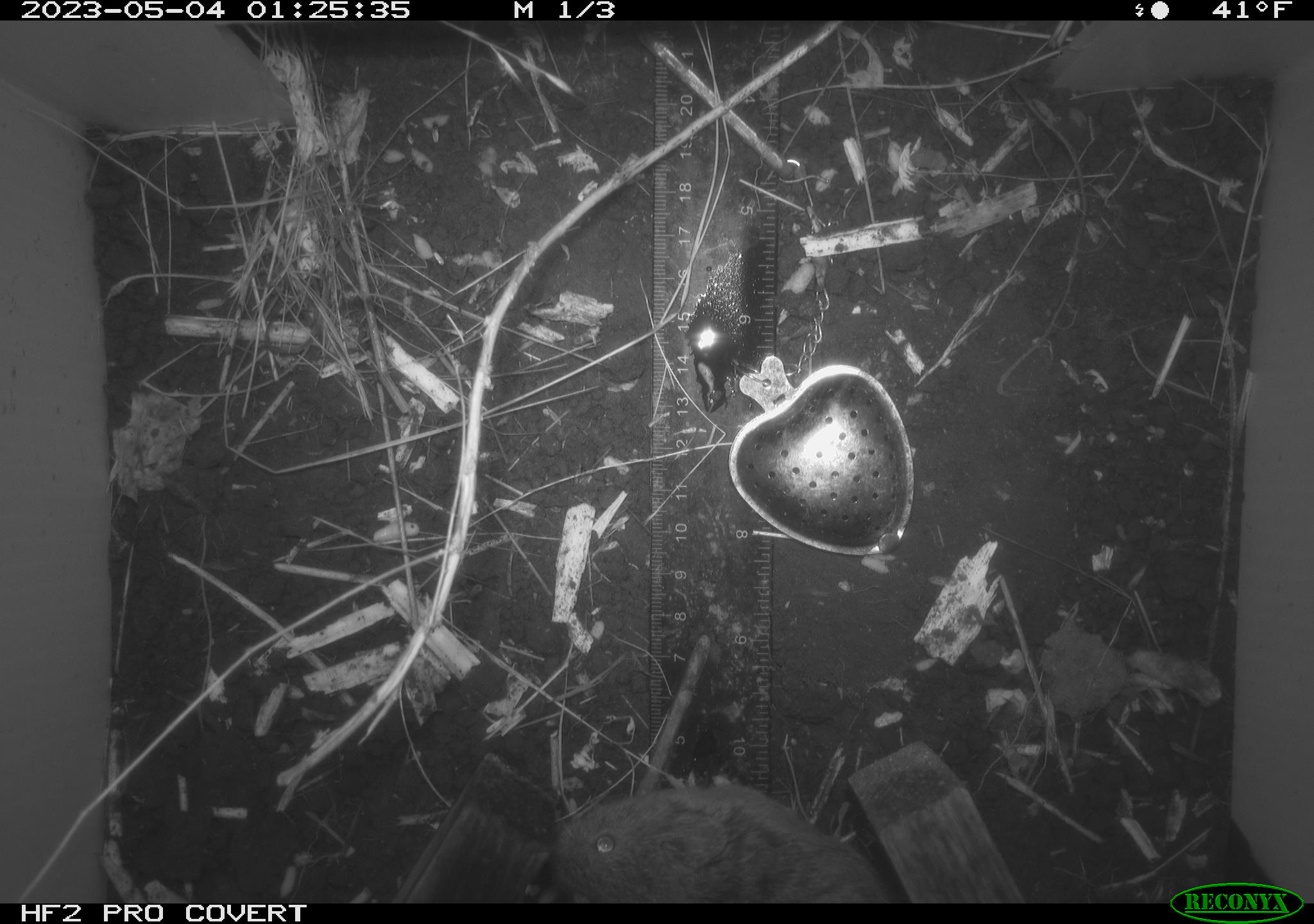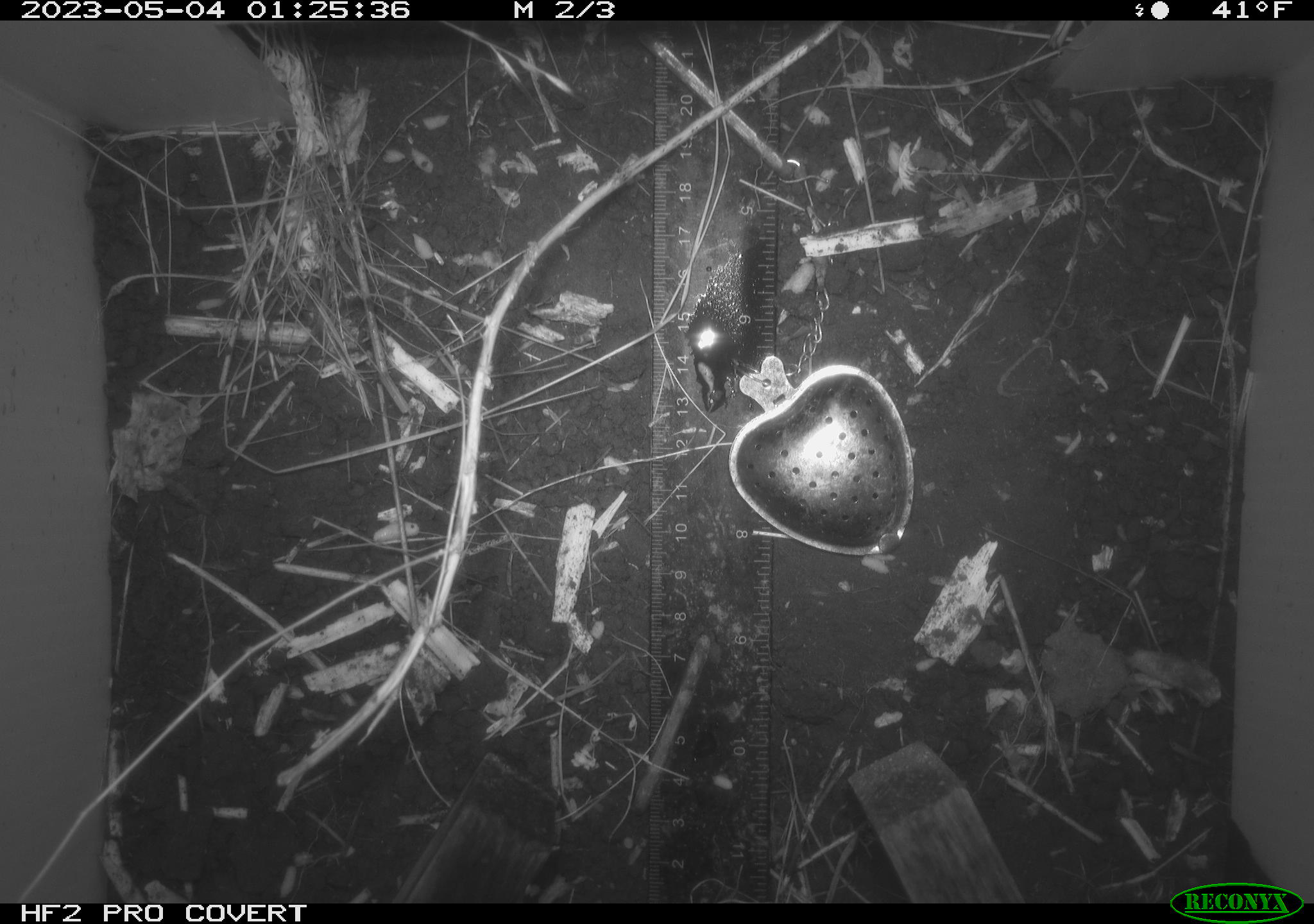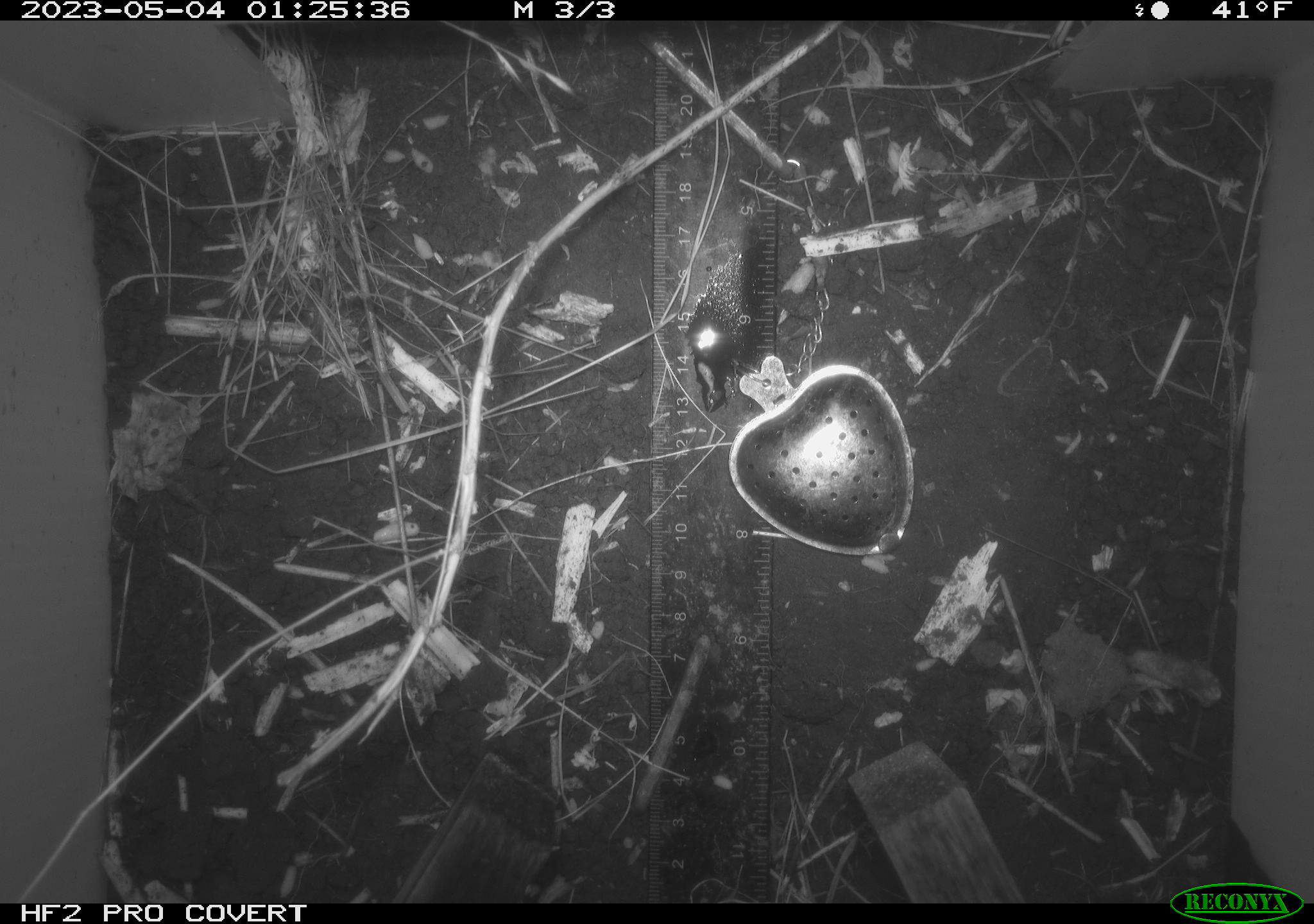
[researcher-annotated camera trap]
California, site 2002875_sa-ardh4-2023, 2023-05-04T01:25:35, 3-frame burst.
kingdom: Animalia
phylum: Chordata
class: Mammalia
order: Rodentia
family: Cricetidae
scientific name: Arvicolinae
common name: voles, lemmings, and muskrats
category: arvicolinae subfamily